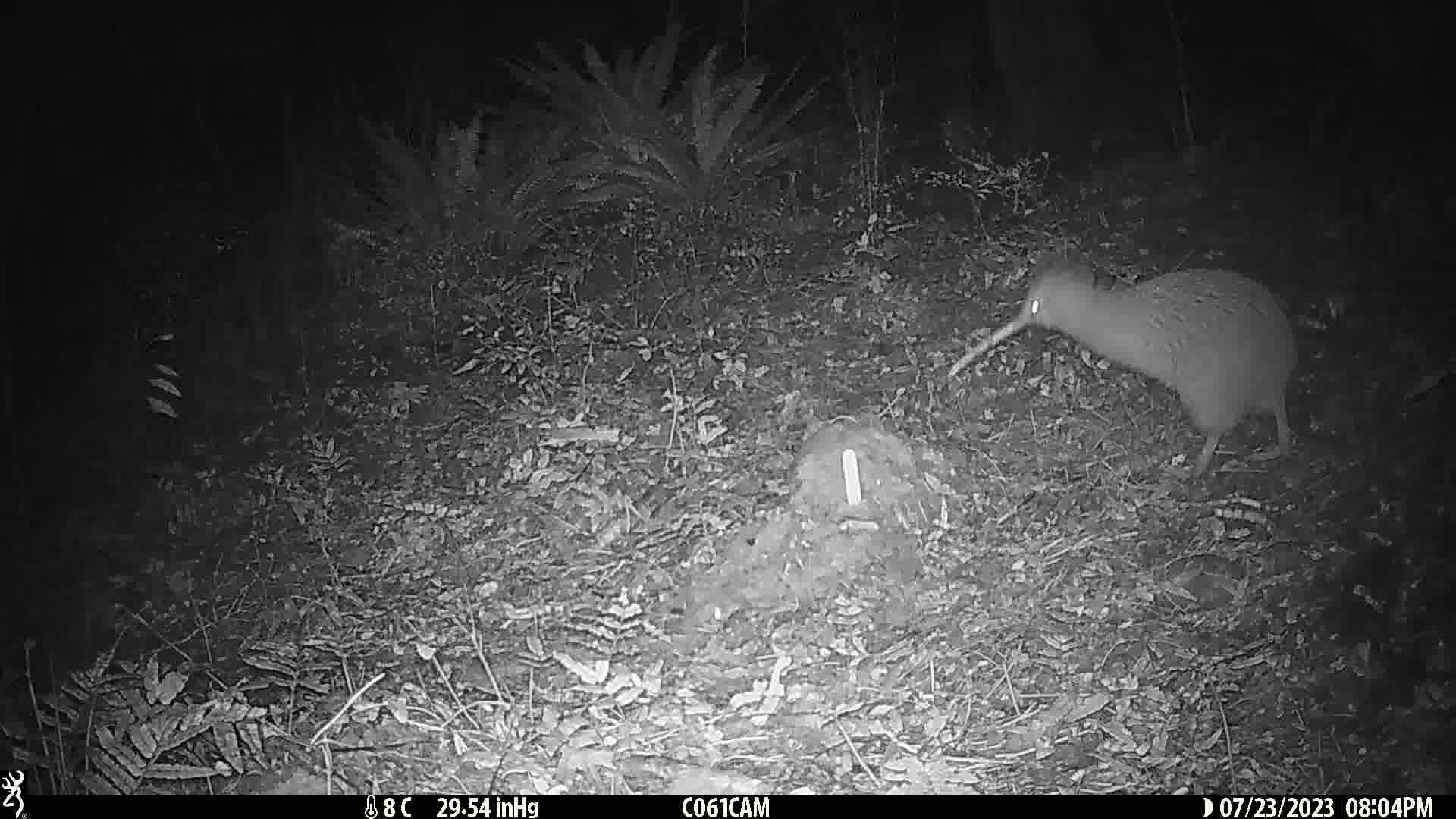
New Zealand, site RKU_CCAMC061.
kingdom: Animalia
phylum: Chordata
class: Aves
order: Apterygiformes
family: Apterygidae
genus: Apteryx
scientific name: Apteryx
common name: kiwi